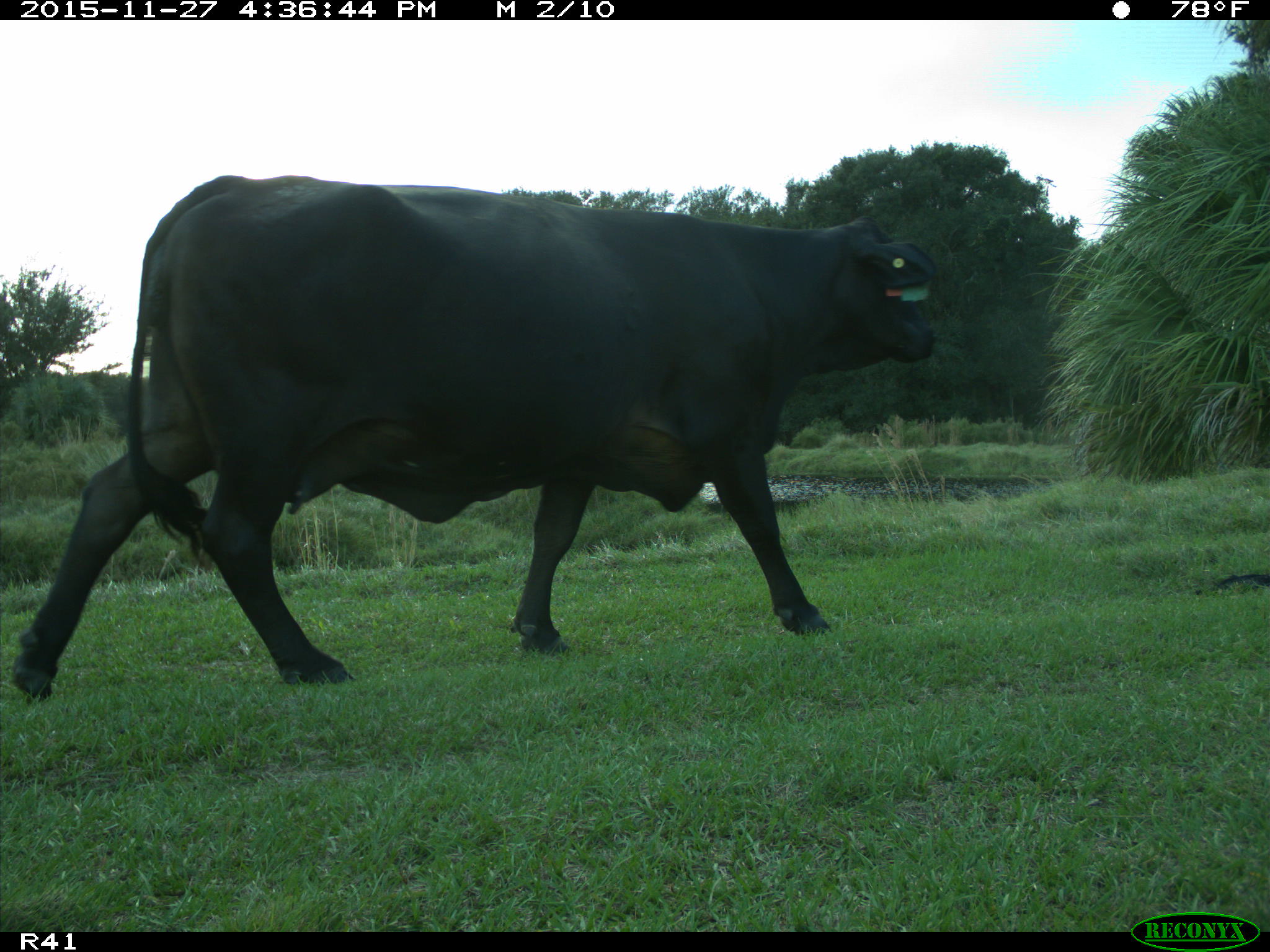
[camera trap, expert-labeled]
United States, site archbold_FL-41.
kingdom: Animalia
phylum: Chordata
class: Mammalia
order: Artiodactyla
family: Bovidae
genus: Bos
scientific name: Bos taurus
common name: domestic cow